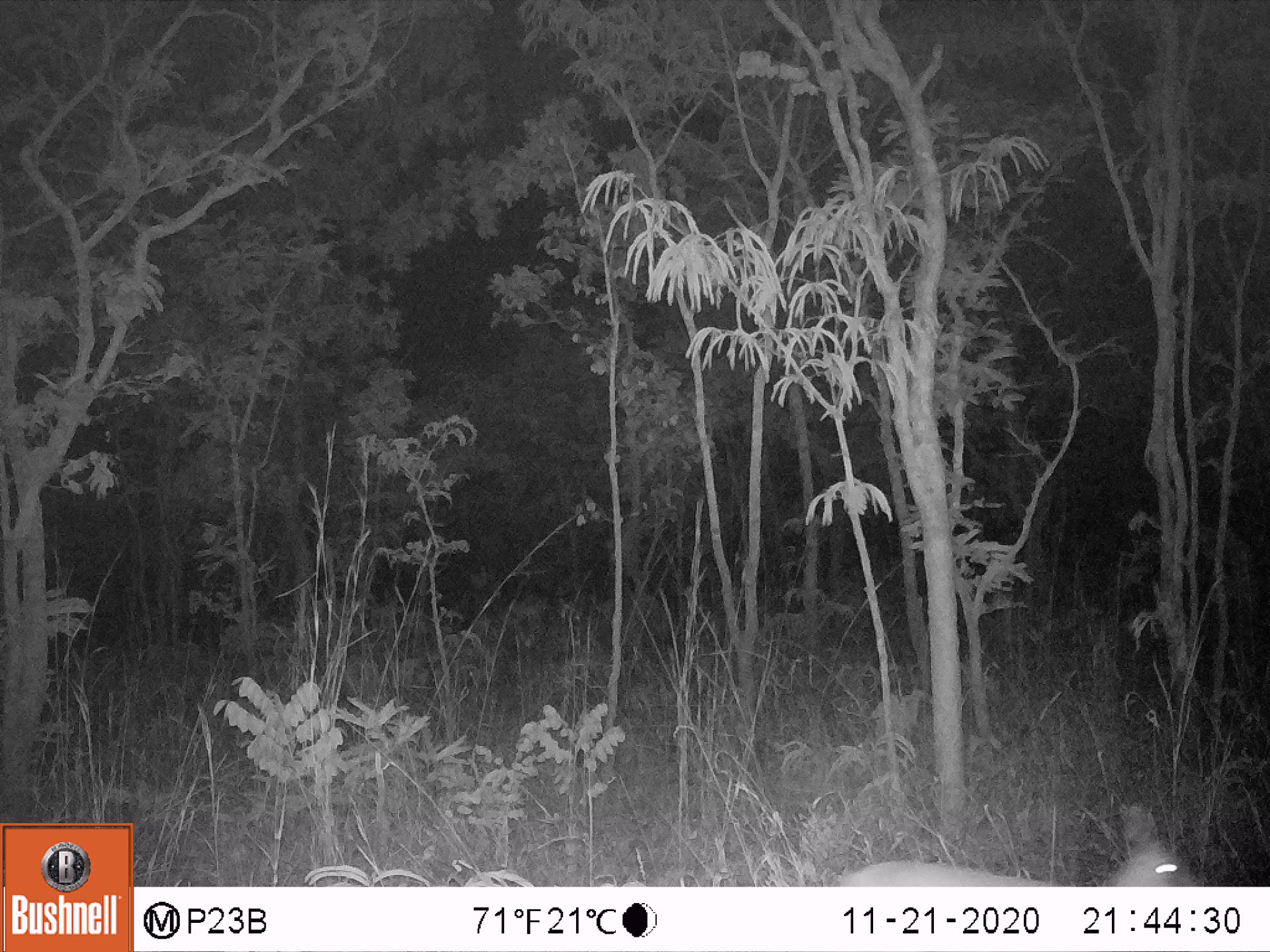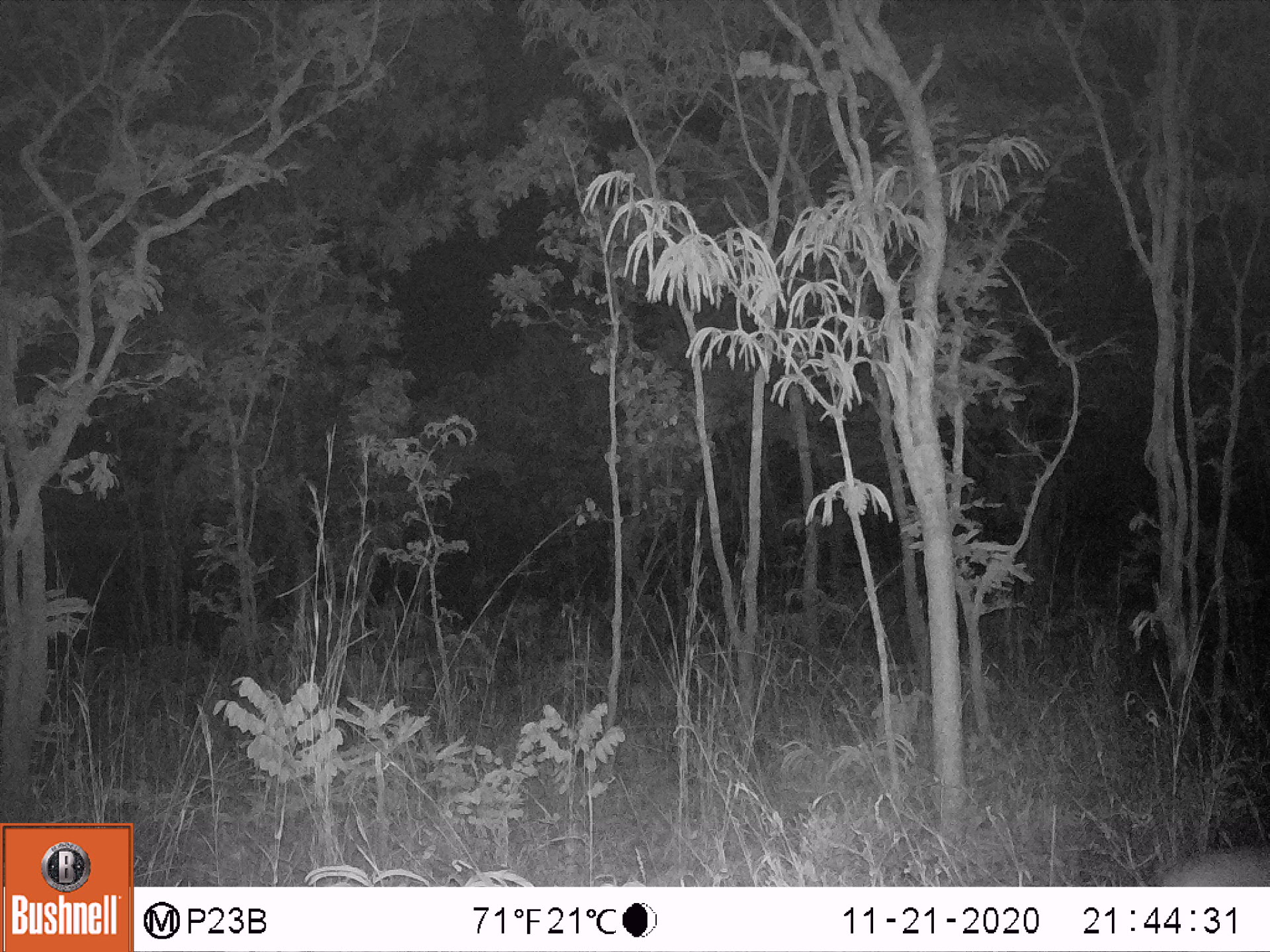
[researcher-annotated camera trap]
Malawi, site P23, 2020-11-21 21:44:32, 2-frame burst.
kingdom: Animalia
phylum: Chordata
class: Mammalia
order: Artiodactyla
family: Bovidae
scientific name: Antilopinae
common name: small antelope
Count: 1.